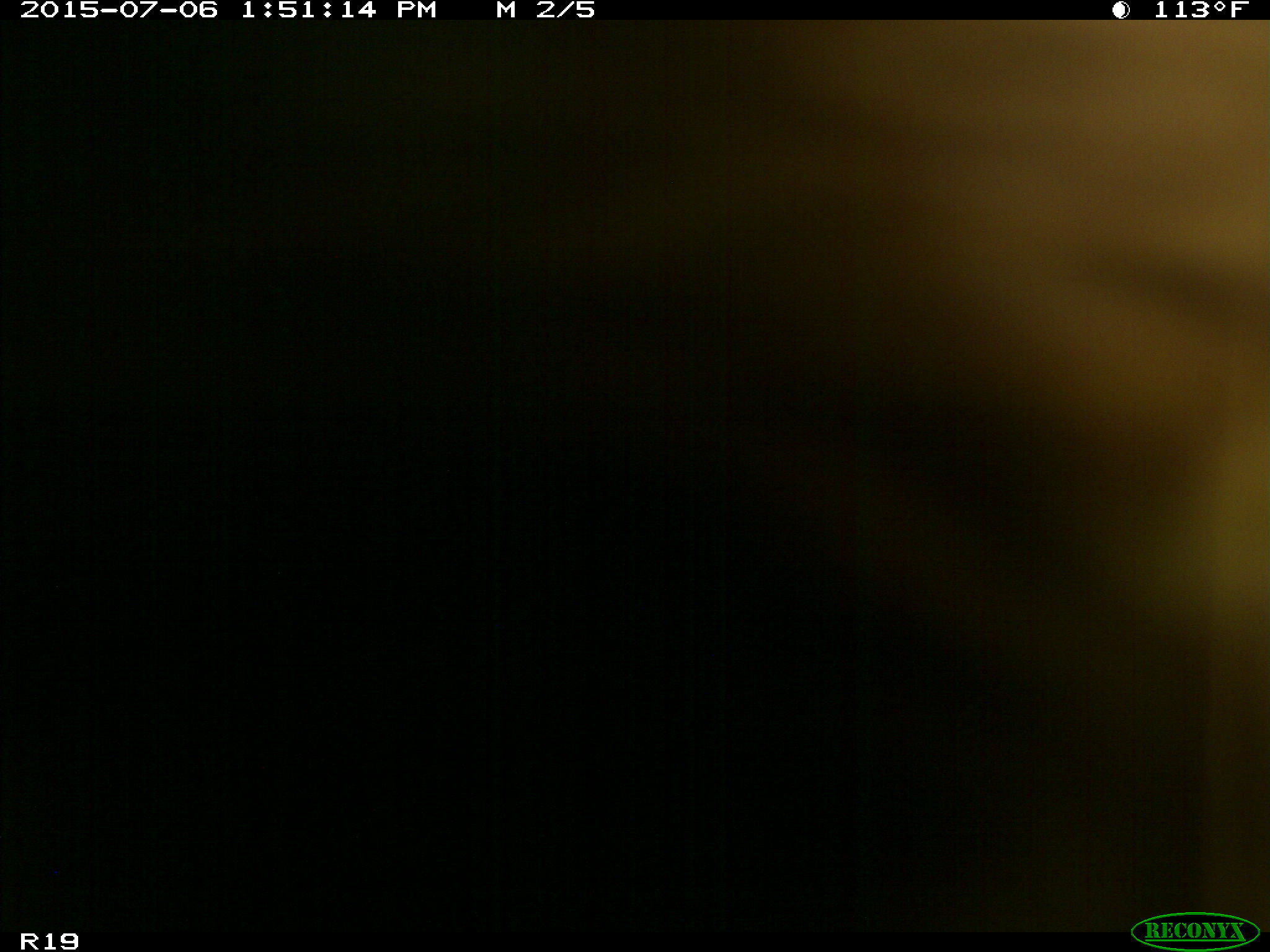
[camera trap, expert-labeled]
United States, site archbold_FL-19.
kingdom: Animalia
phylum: Chordata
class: Mammalia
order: Artiodactyla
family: Bovidae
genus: Bos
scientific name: Bos taurus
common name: domestic cow